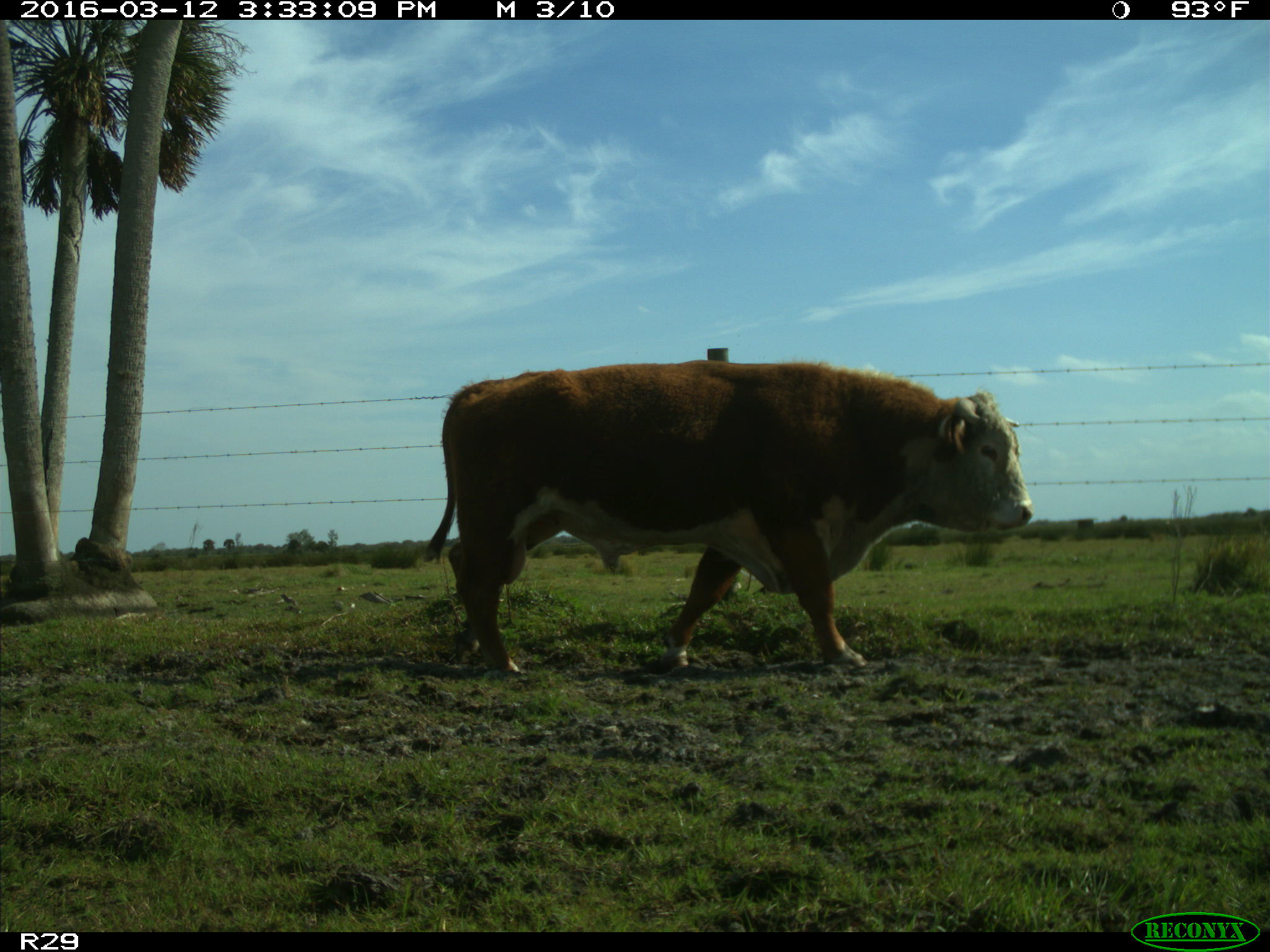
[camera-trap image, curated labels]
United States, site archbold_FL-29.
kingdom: Animalia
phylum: Chordata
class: Mammalia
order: Artiodactyla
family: Bovidae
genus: Bos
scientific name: Bos taurus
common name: domestic cow